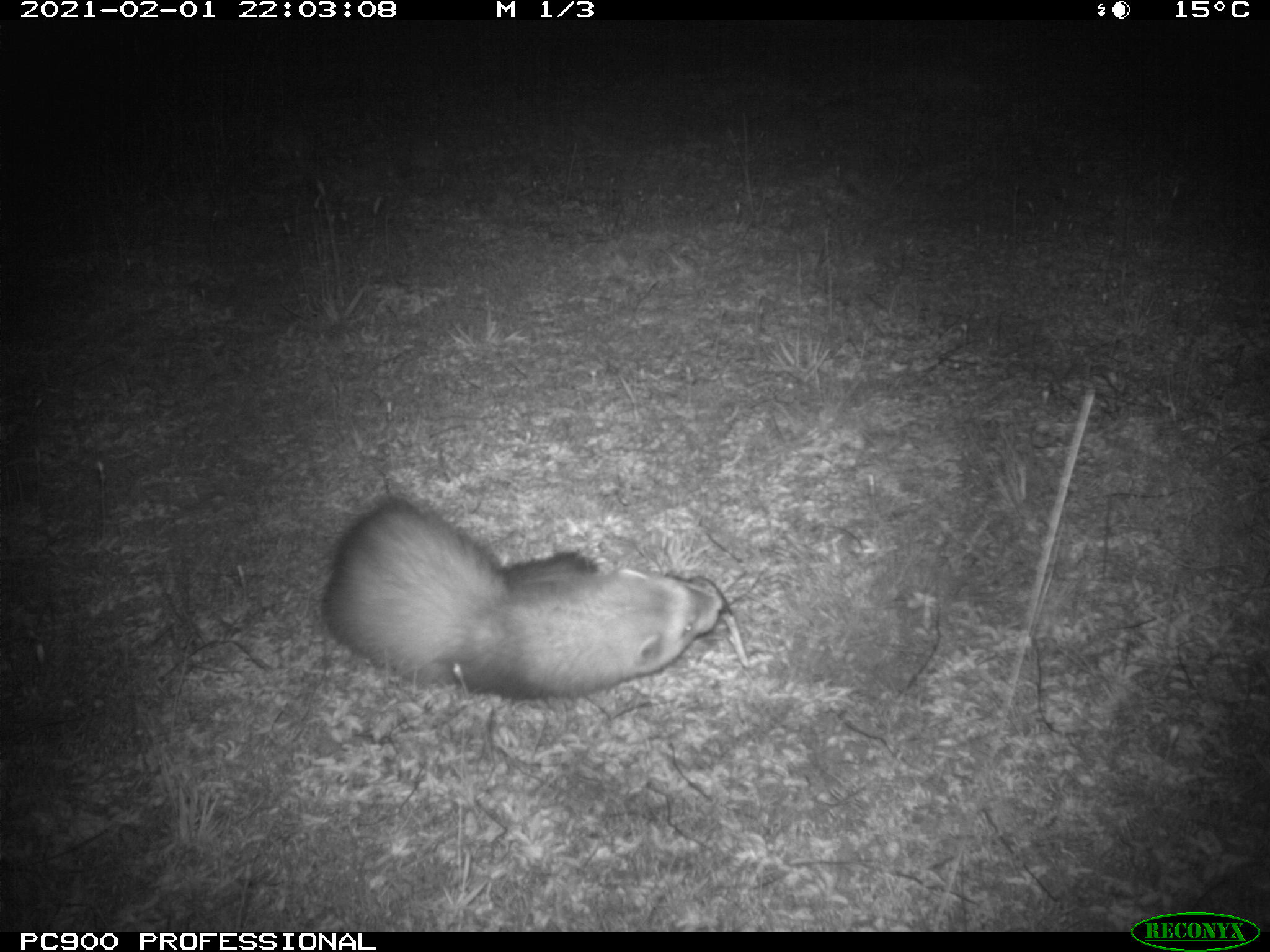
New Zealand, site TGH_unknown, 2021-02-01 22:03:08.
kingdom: Animalia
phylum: Chordata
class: Mammalia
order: Carnivora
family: Mustelidae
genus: Mustela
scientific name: Mustela furo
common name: ferret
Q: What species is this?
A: Ferret (Mustela furo).